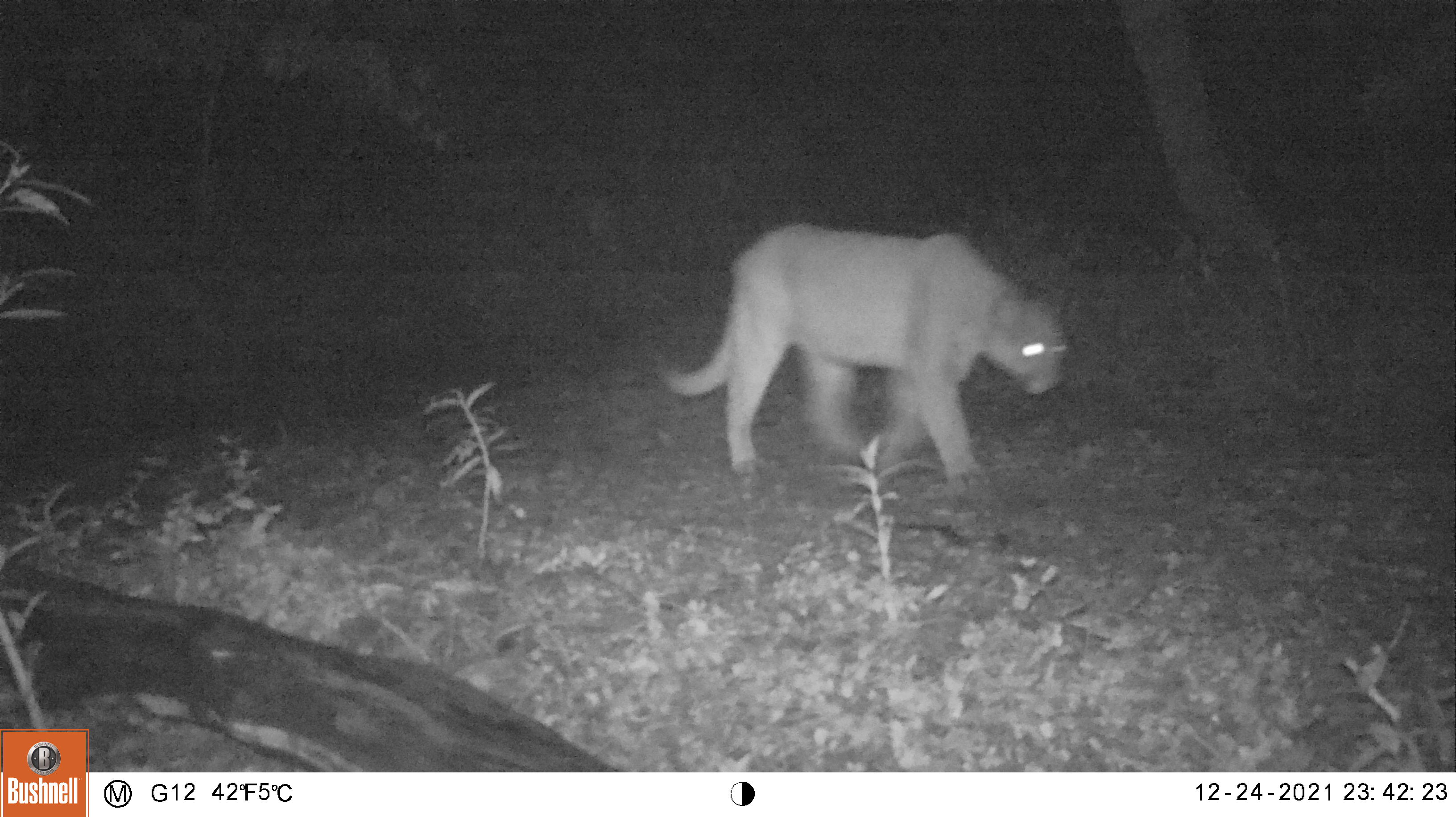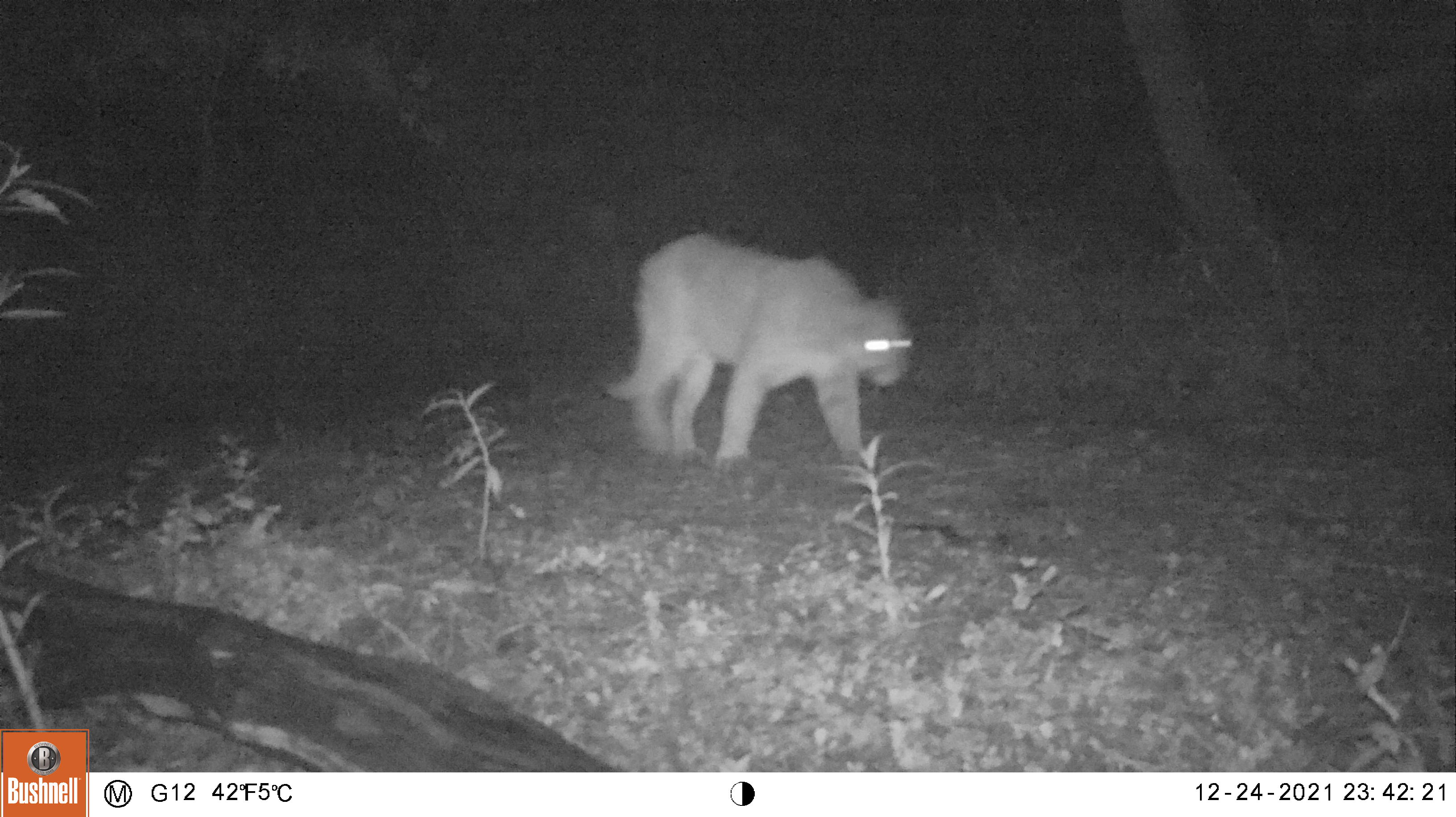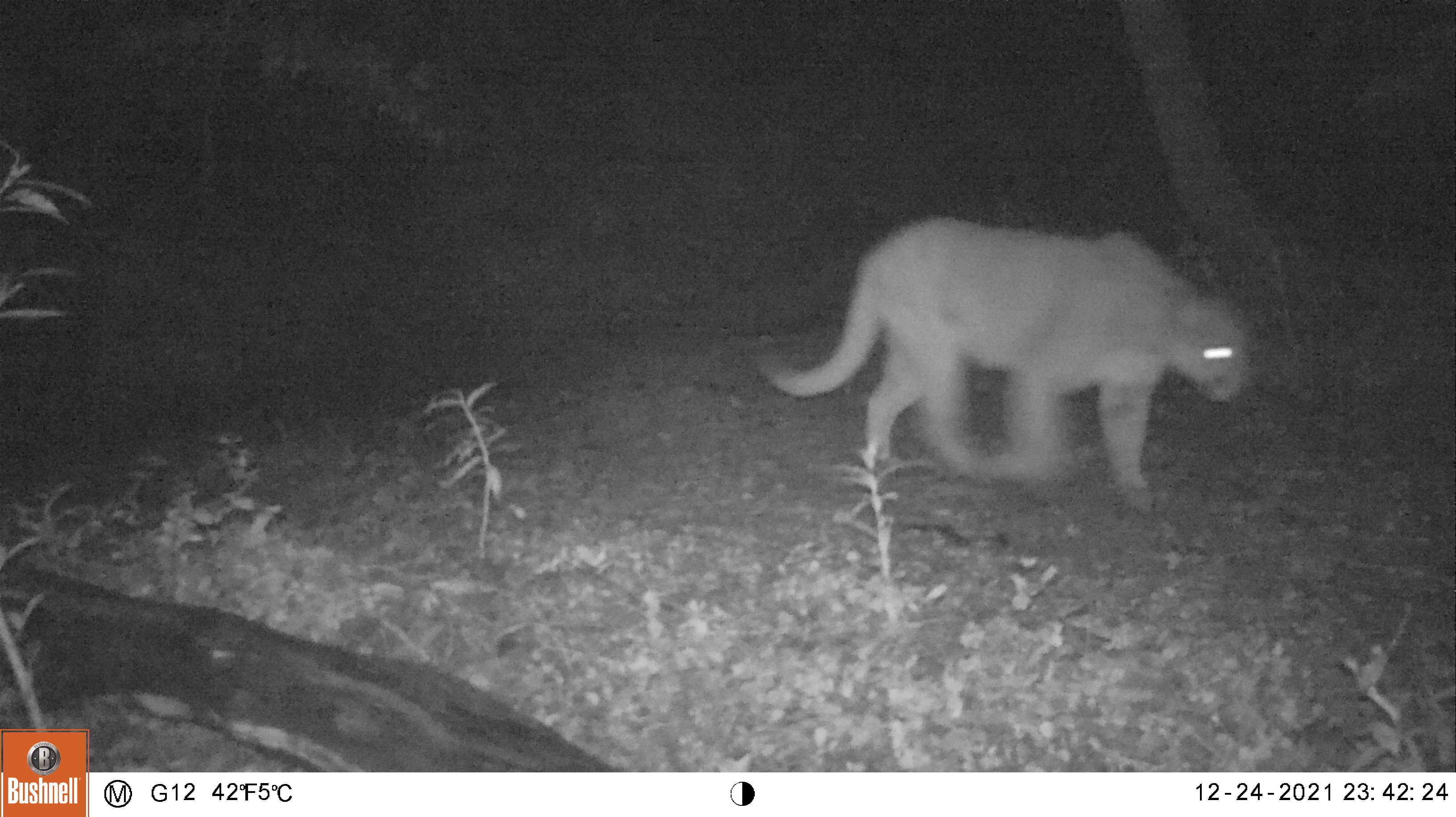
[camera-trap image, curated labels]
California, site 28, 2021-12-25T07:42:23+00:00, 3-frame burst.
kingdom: Animalia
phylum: Chordata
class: Mammalia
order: Carnivora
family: Felidae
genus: Puma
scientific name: Puma concolor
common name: puma